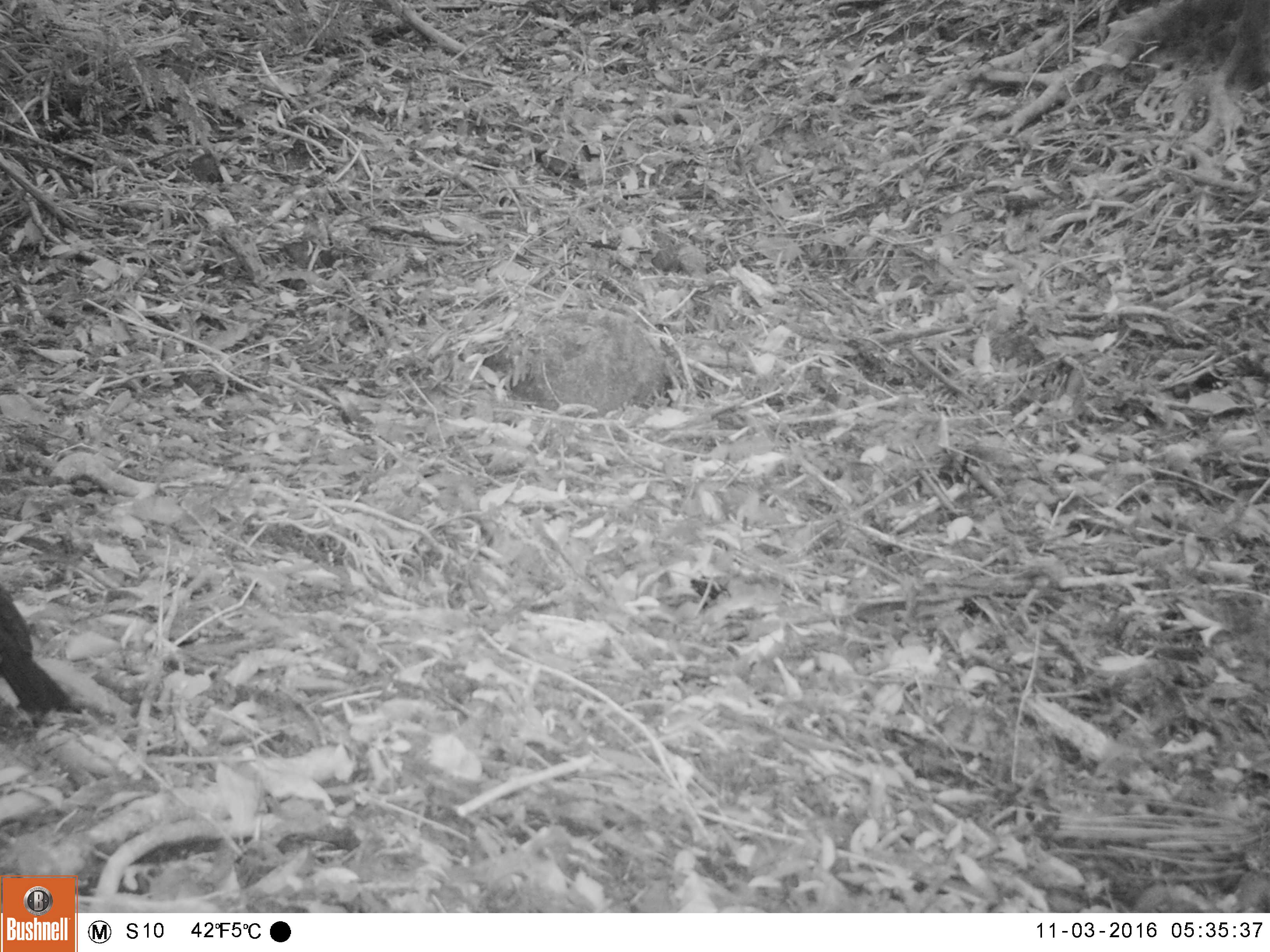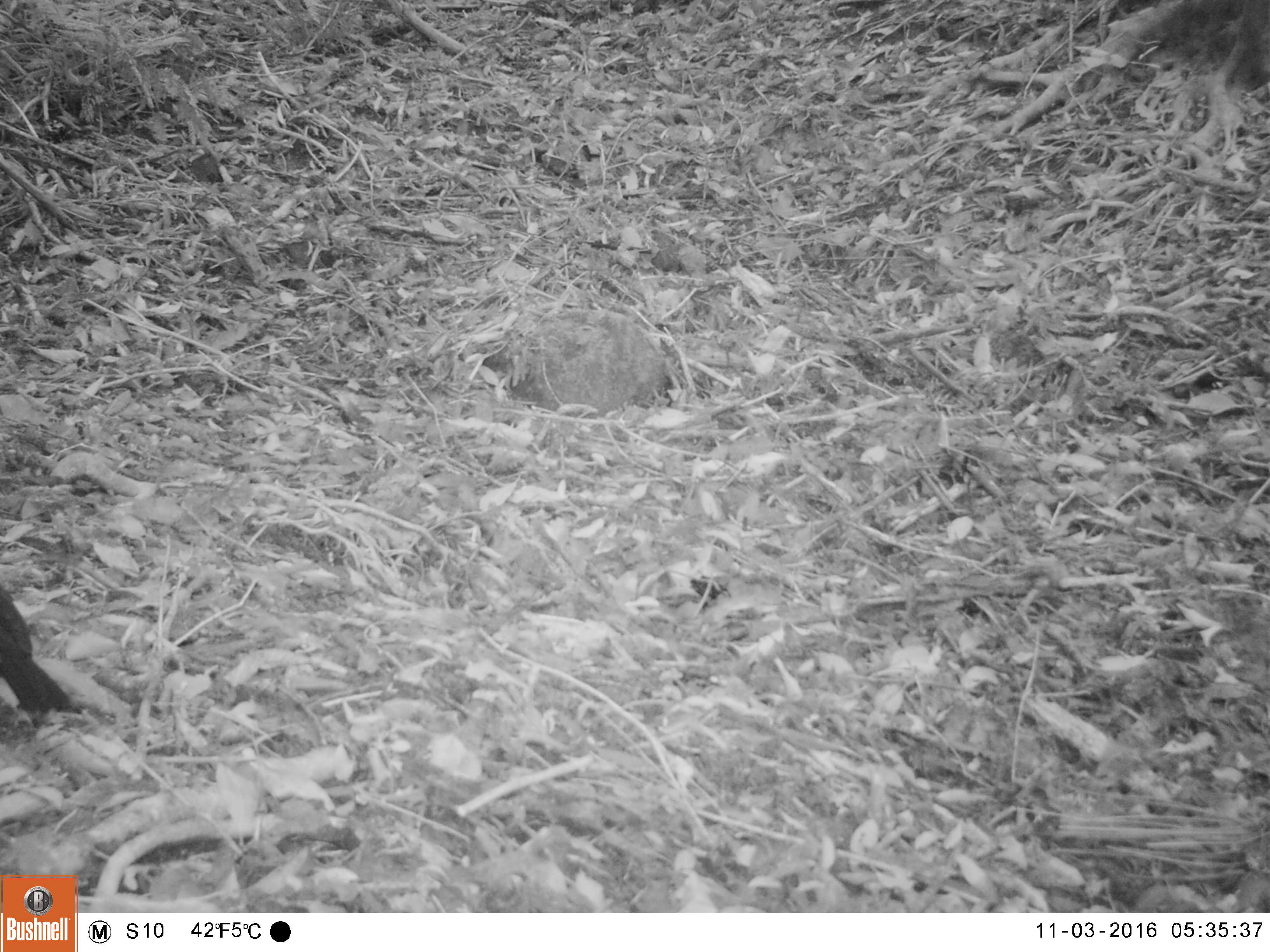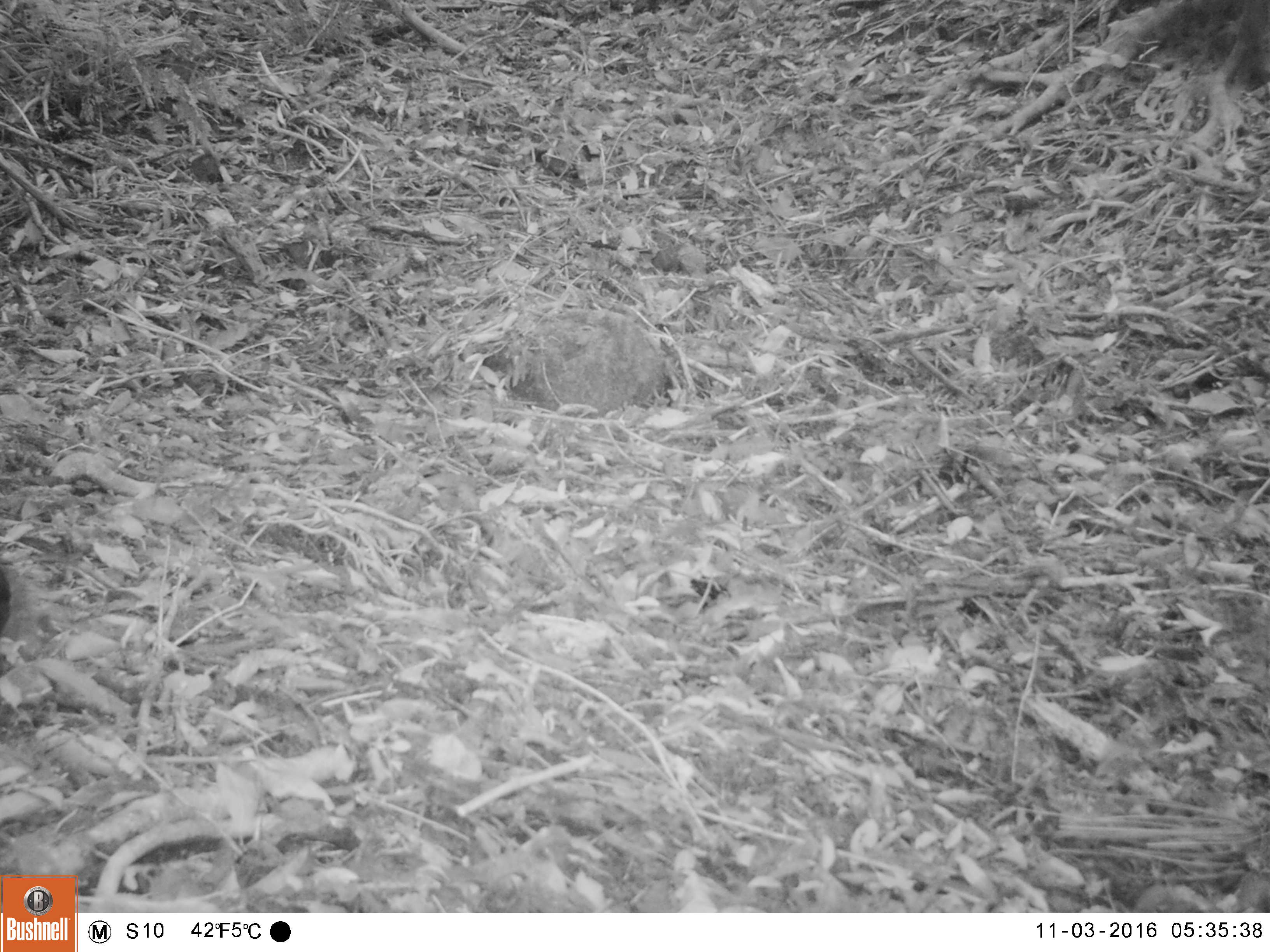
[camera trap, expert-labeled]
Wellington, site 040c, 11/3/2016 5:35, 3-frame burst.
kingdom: Animalia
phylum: Chordata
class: Aves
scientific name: Aves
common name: bird